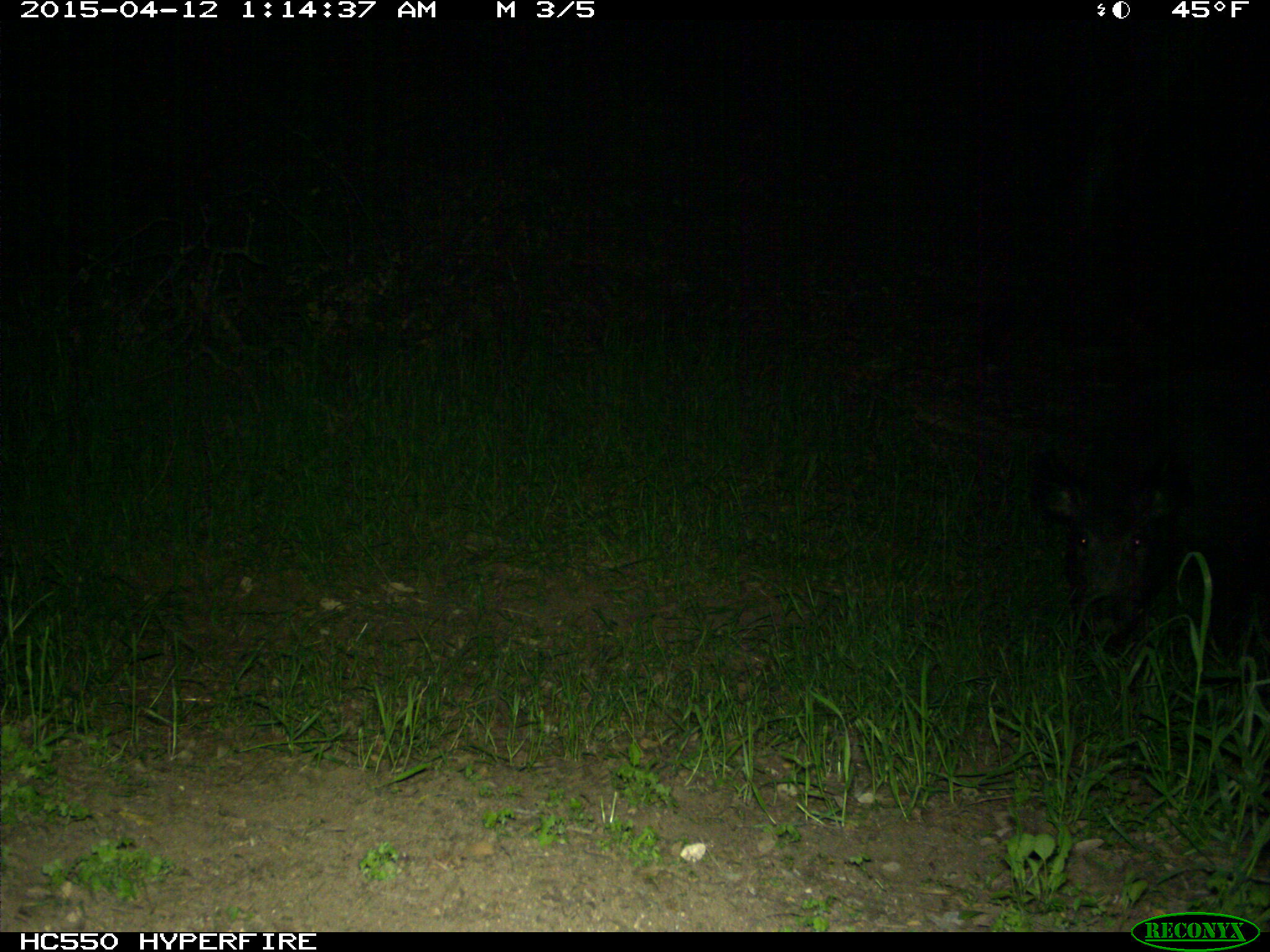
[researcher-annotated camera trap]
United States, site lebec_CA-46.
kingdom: Animalia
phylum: Chordata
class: Mammalia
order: Artiodactyla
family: Suidae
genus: Sus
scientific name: Sus scrofa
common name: wild boar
Sus scrofa (wild boar).